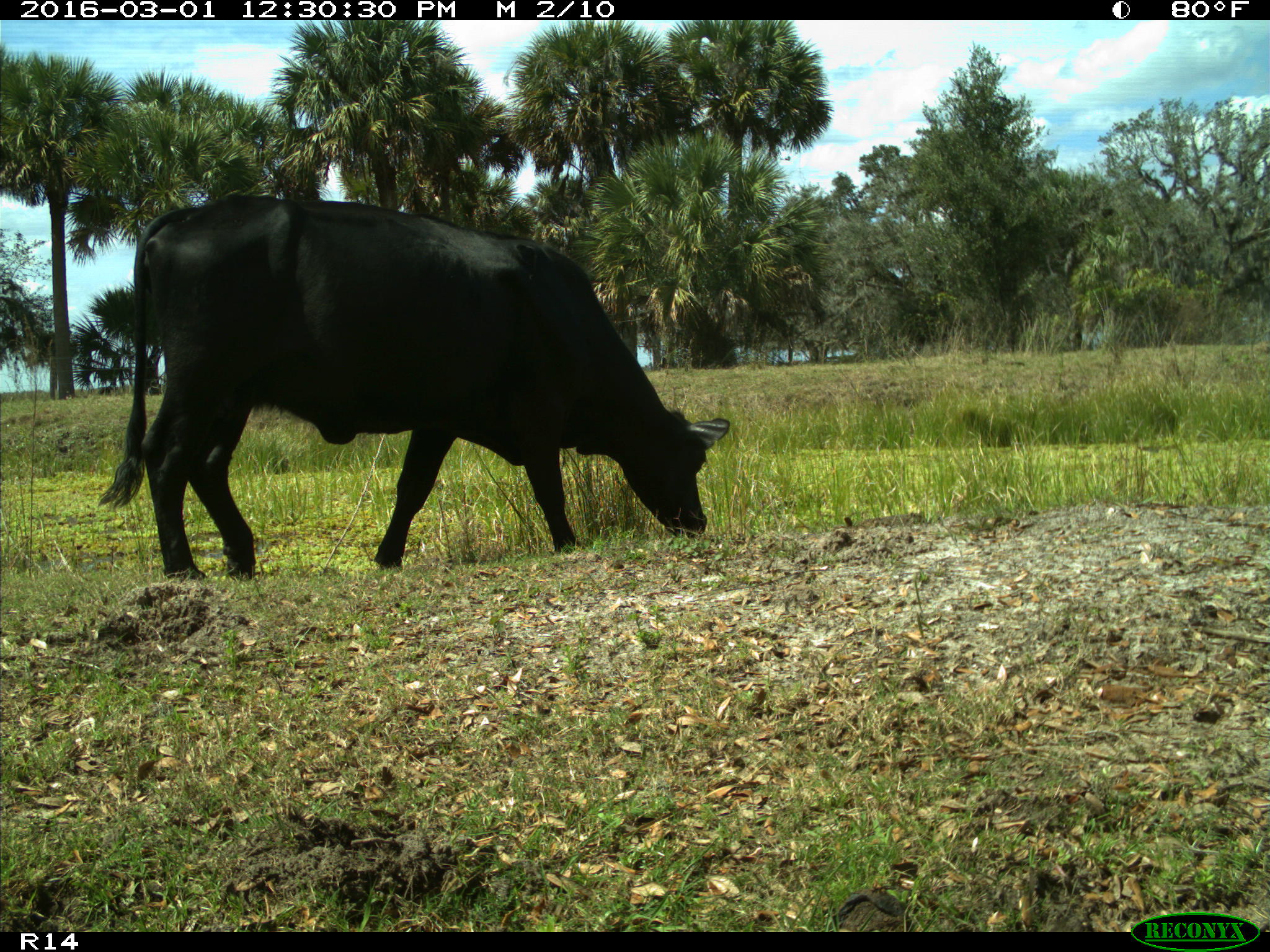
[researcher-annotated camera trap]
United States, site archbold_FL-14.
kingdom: Animalia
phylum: Chordata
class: Mammalia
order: Artiodactyla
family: Bovidae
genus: Bos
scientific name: Bos taurus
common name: domestic cow